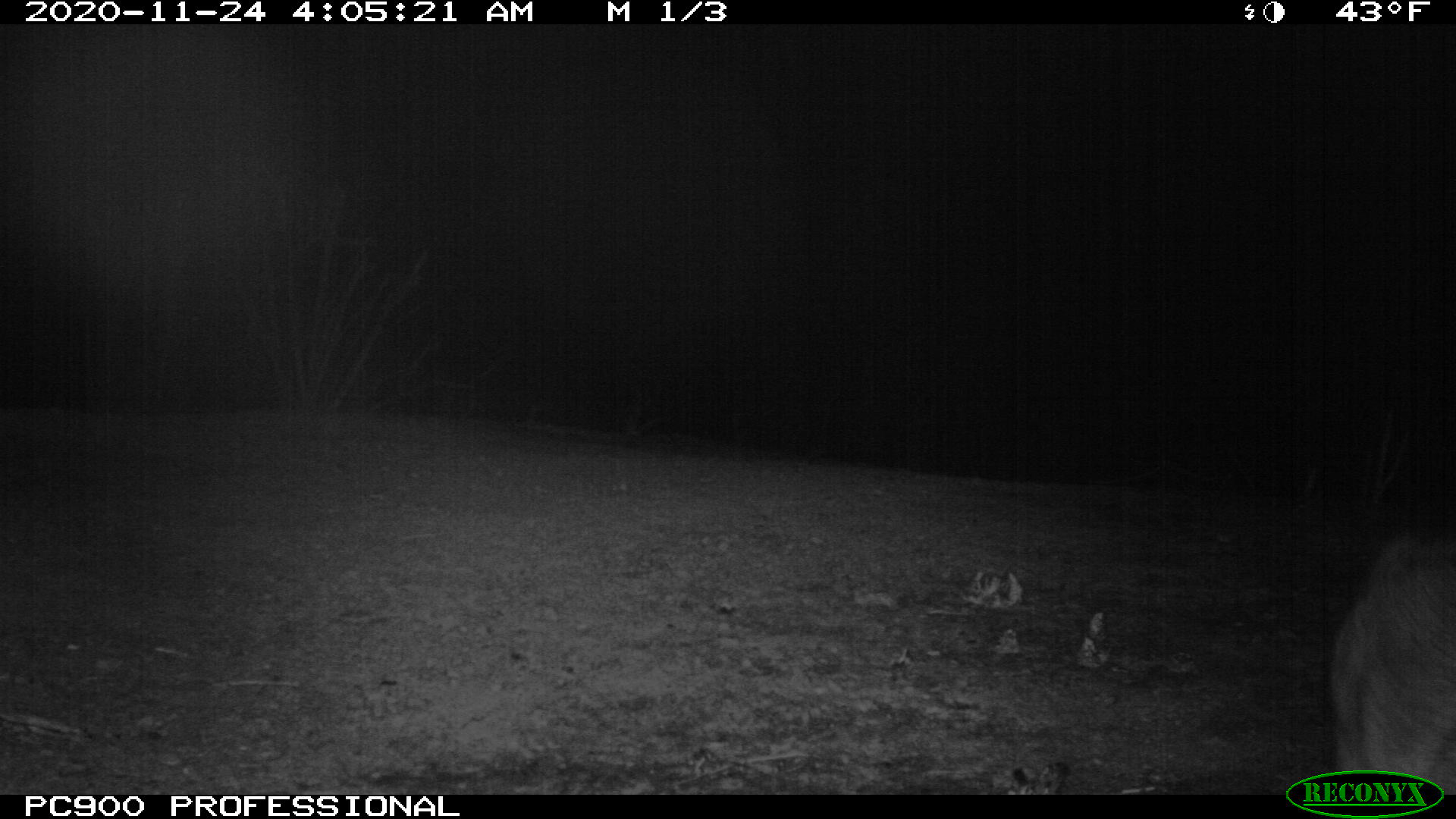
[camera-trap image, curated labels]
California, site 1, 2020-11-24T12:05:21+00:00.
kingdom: Animalia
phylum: Chordata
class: Mammalia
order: Carnivora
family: Canidae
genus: Urocyon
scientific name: Urocyon cinereoargenteus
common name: gray fox